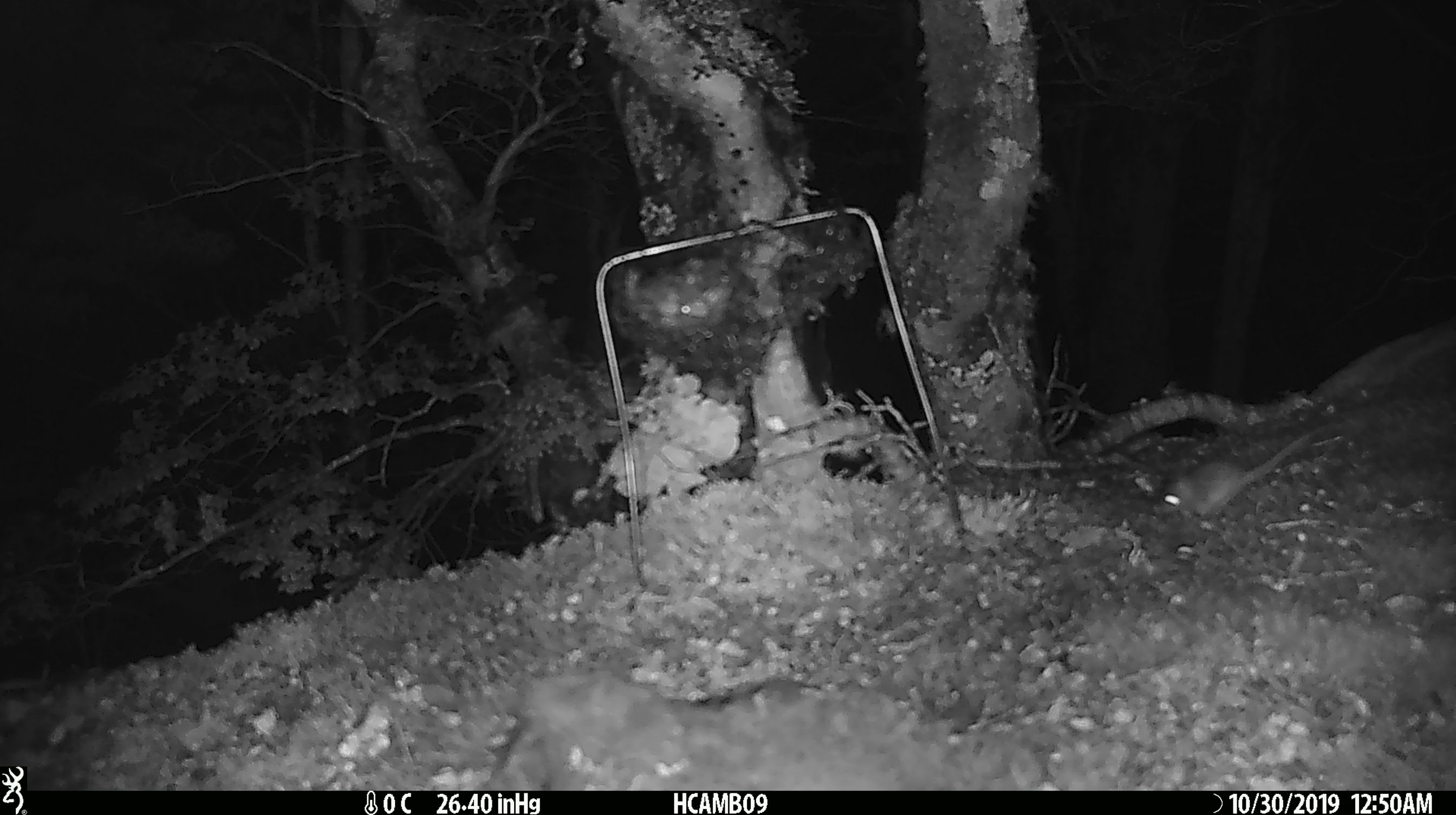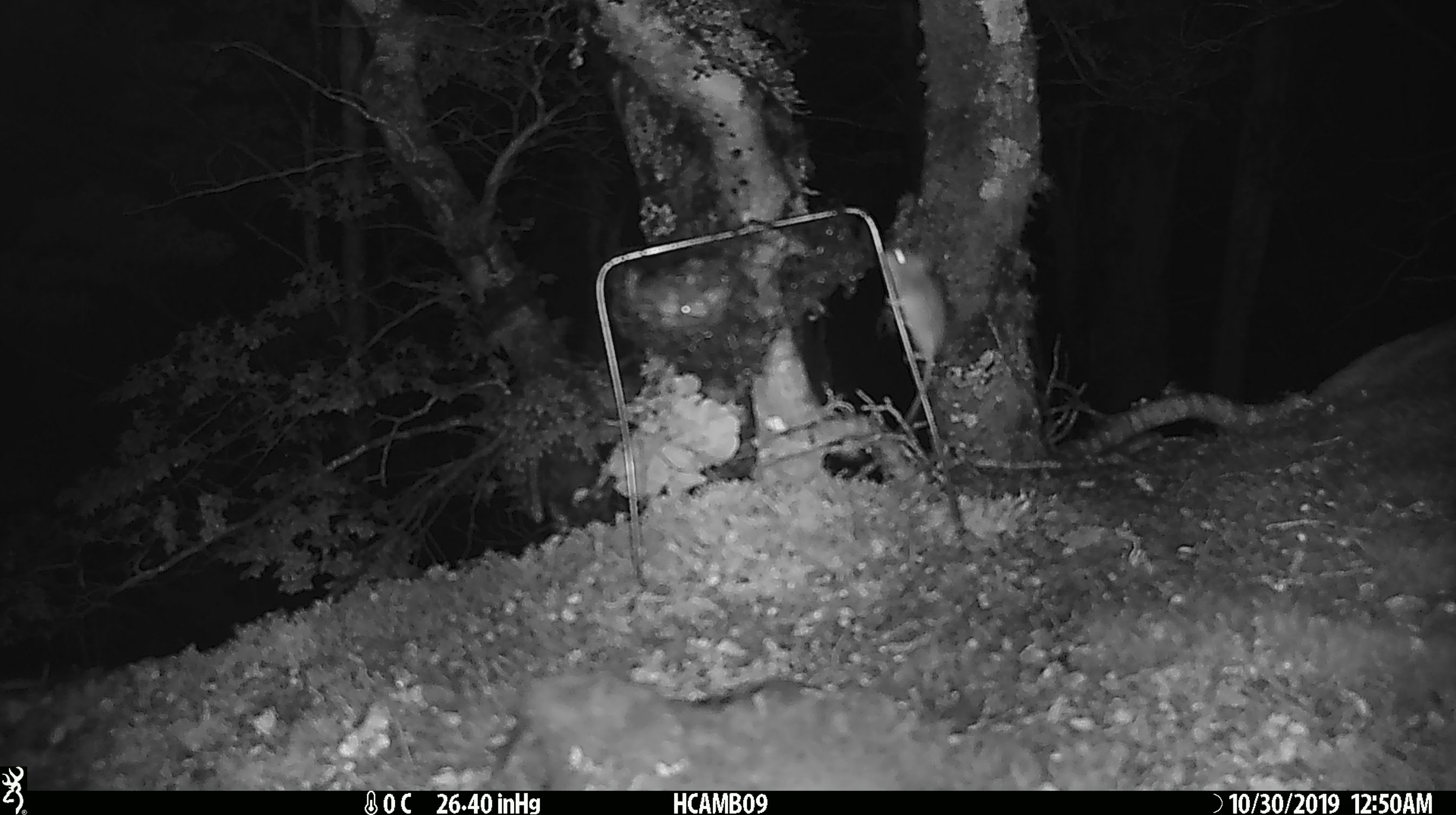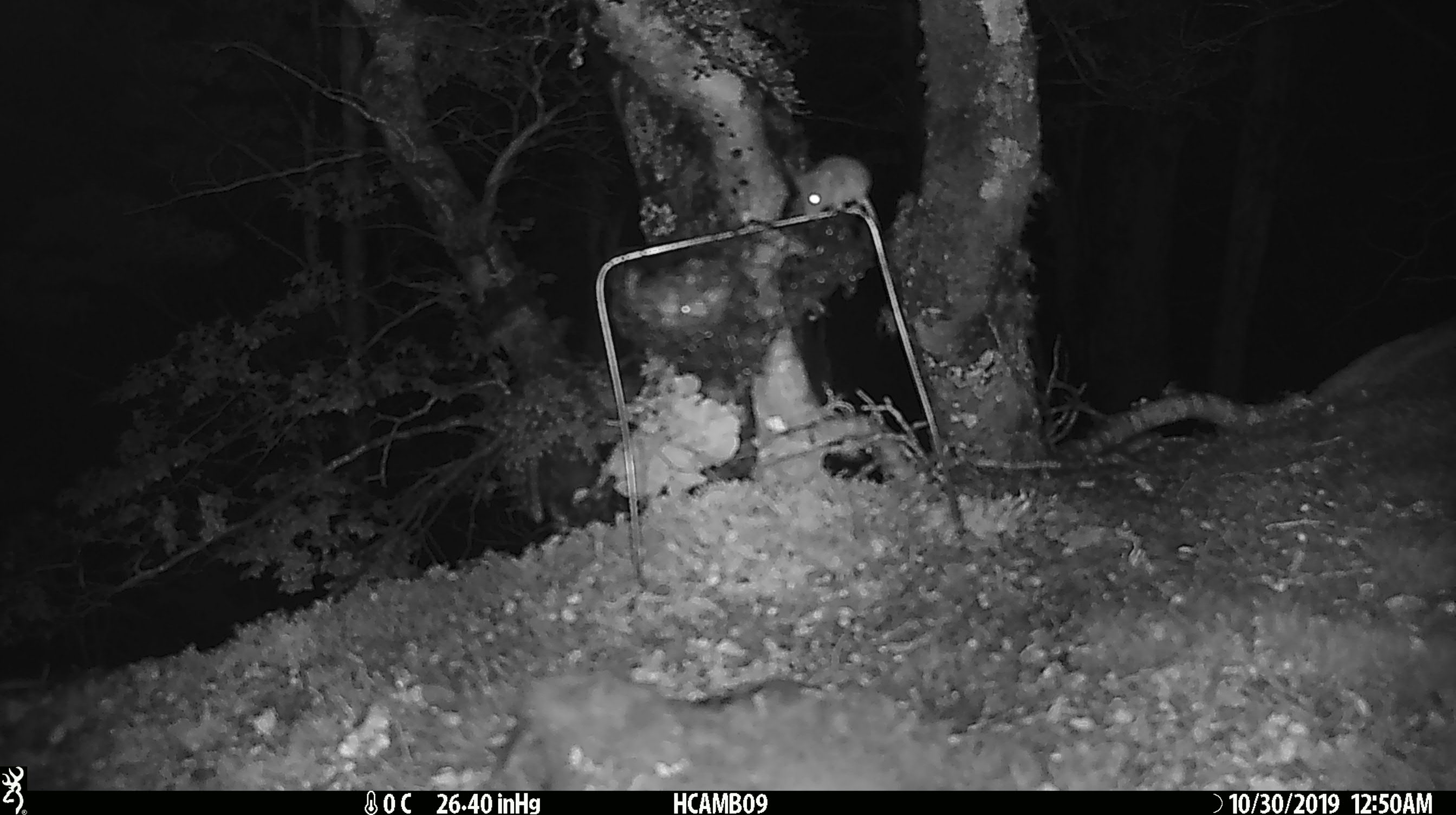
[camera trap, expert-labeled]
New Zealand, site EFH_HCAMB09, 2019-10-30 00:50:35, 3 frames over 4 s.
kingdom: Animalia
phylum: Chordata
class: Mammalia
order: Rodentia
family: Muridae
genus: Mus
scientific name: Mus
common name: mouse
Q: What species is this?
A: Mouse (Mus).